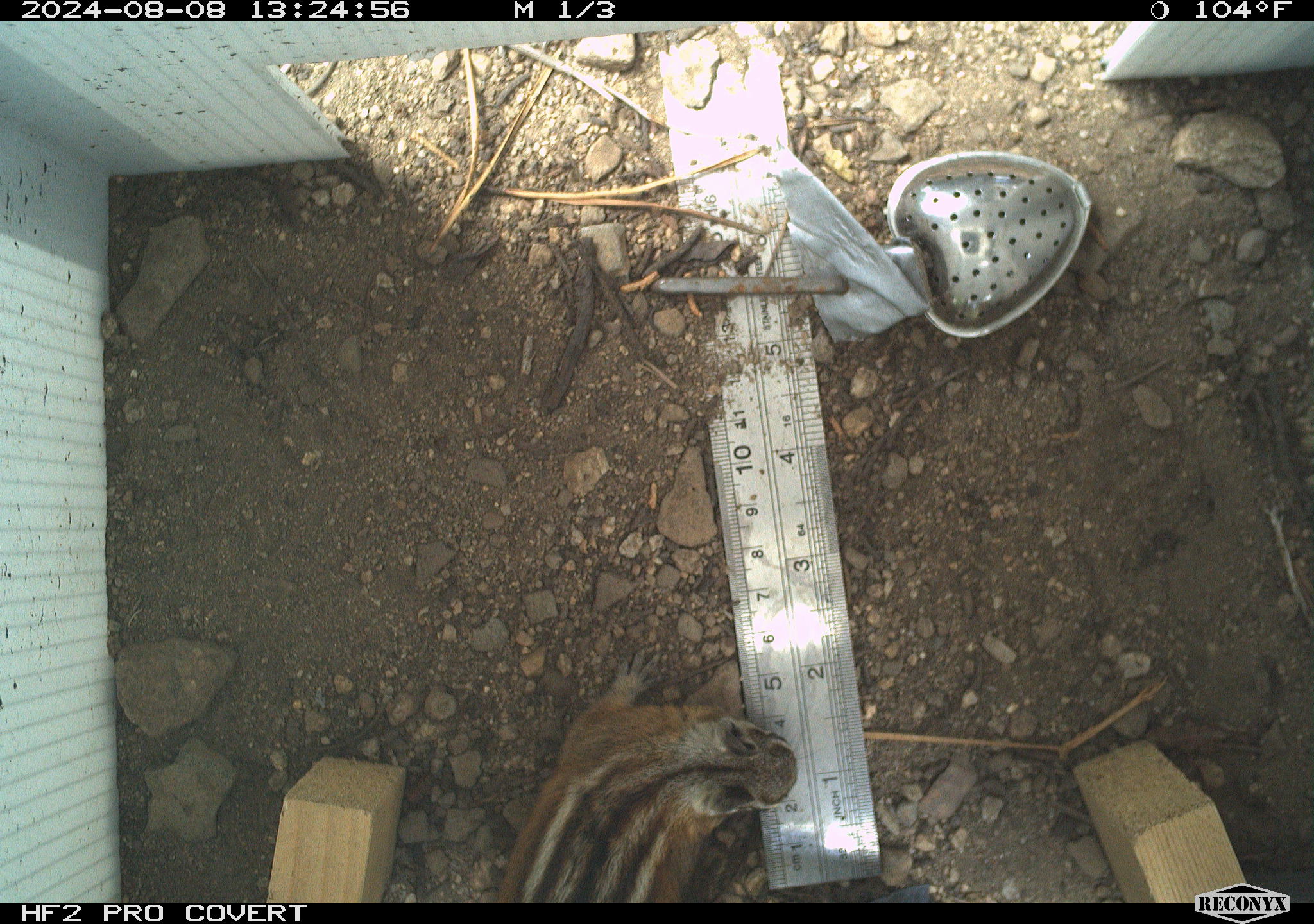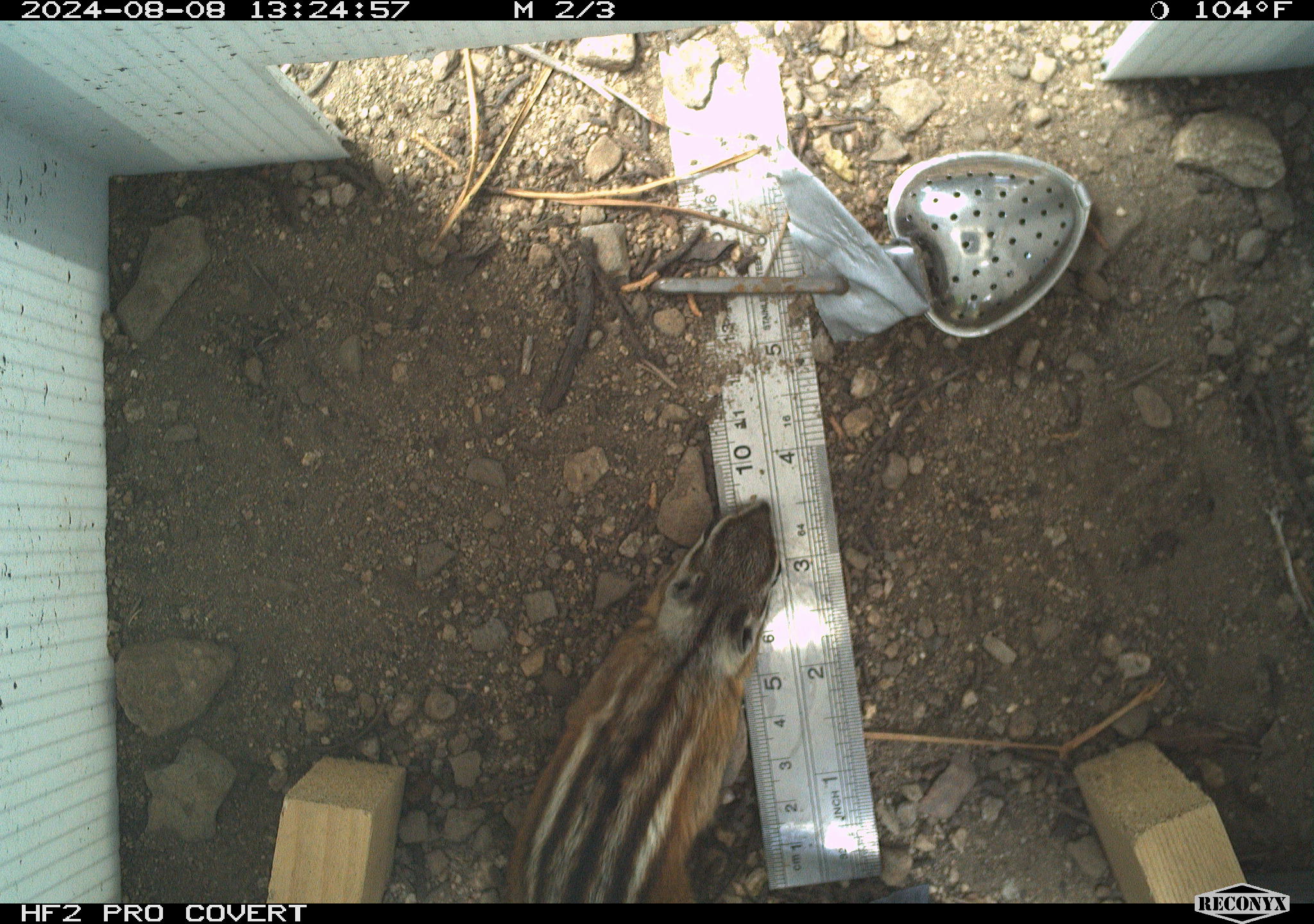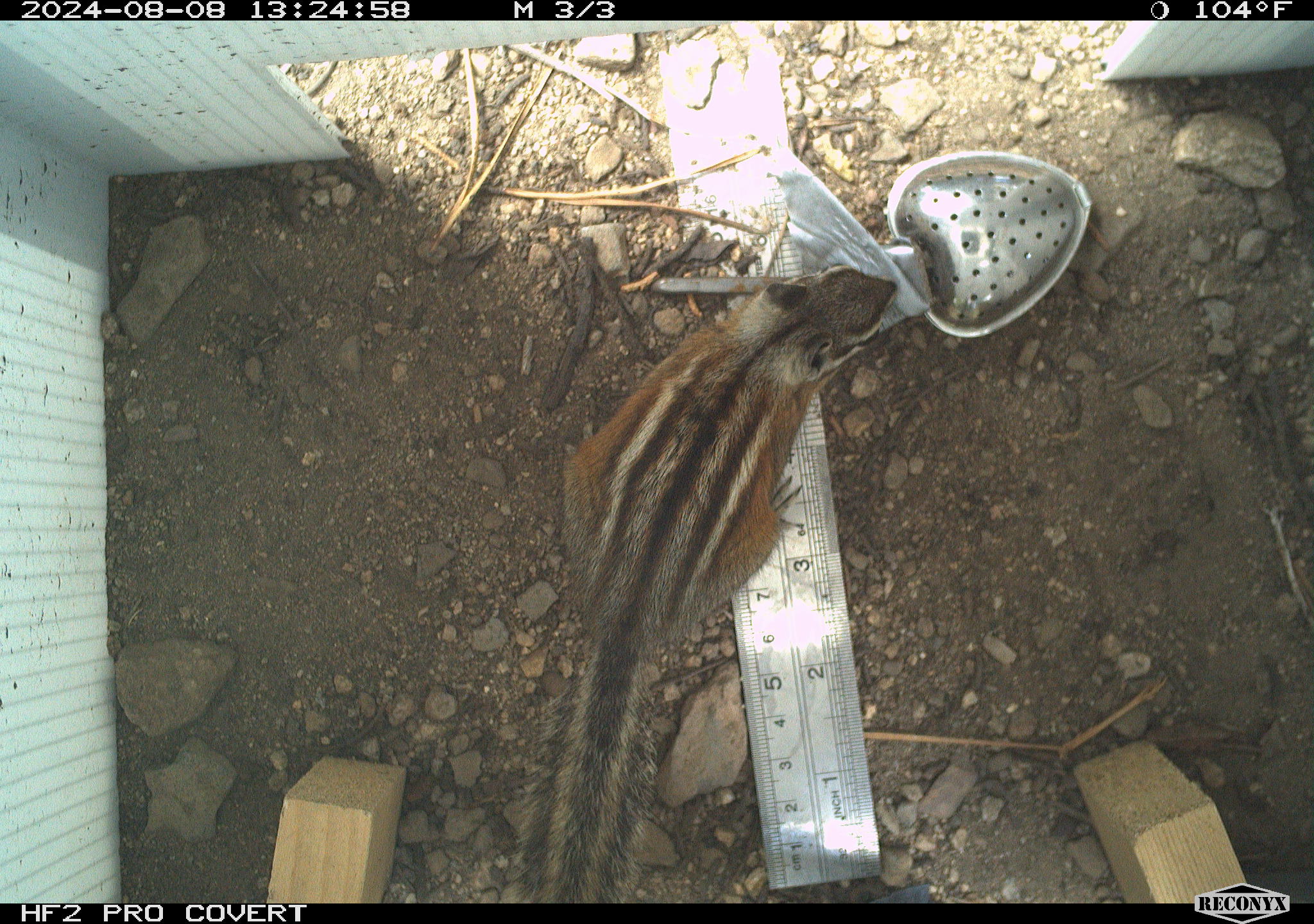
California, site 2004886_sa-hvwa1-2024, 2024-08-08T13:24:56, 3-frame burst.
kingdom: Animalia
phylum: Chordata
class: Mammalia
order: Rodentia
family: Sciuridae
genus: Neotamias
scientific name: Neotamias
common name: western chipmunks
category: neotamias species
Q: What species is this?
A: Neotamias species (western chipmunks) (Neotamias).